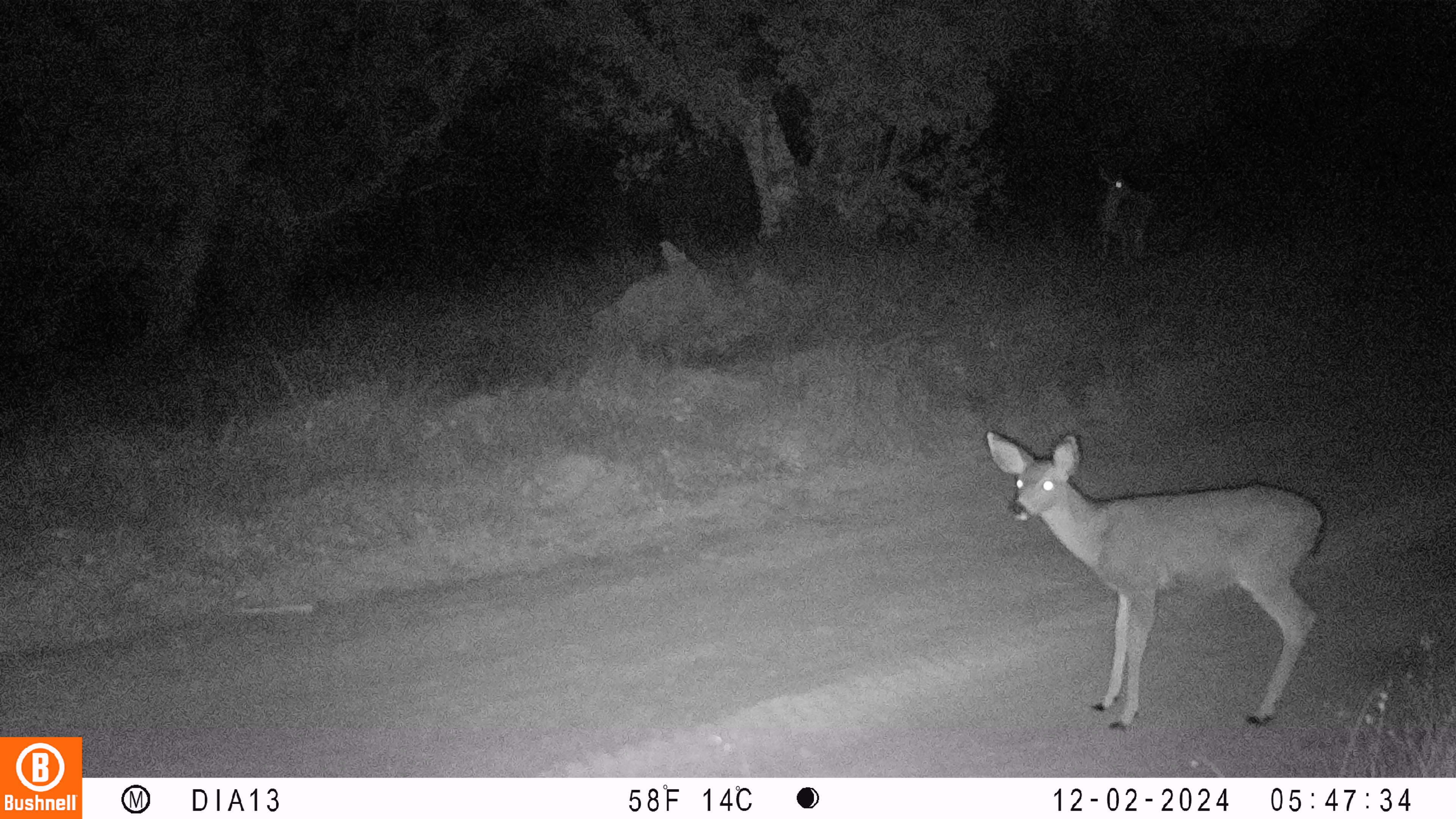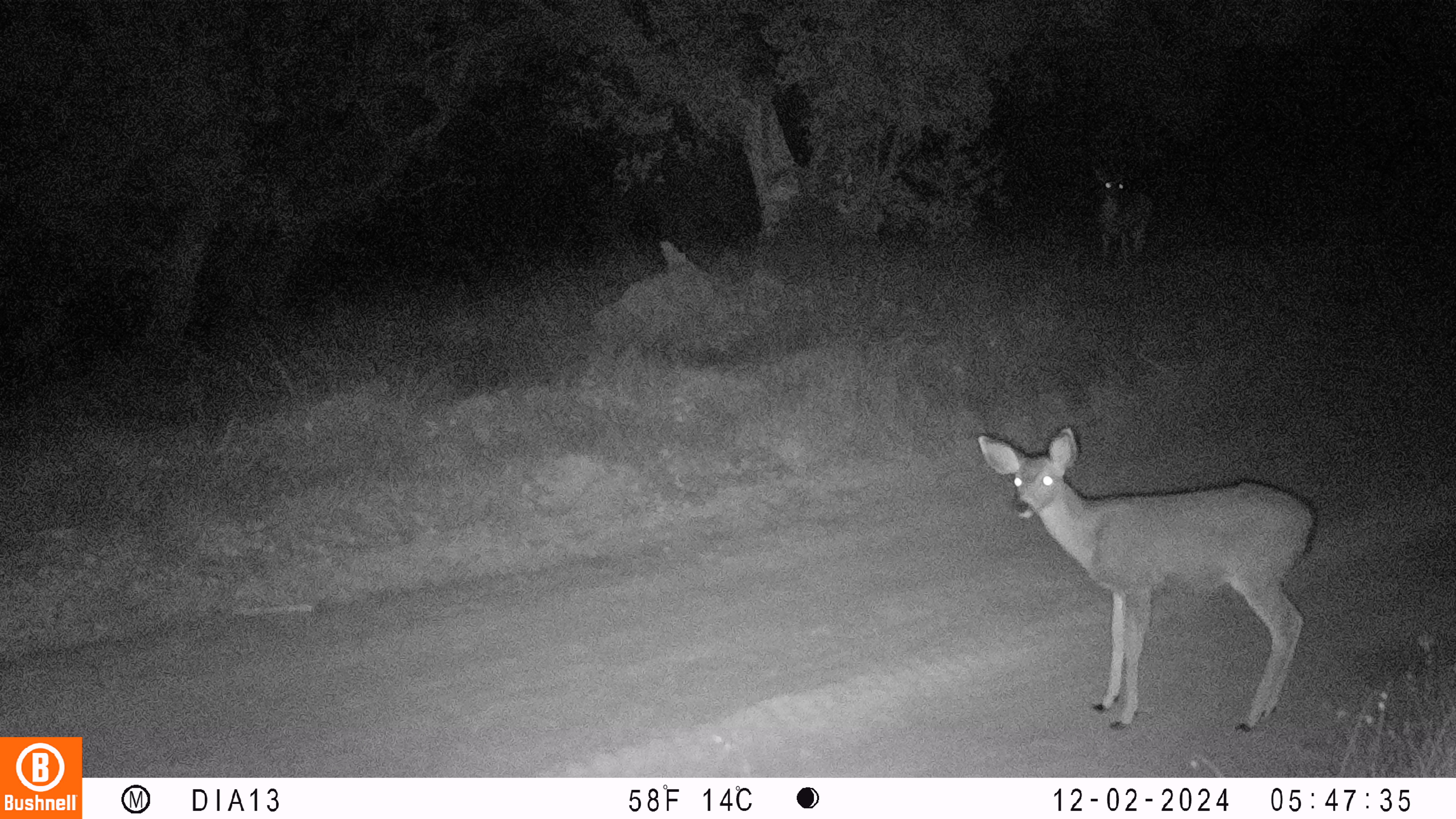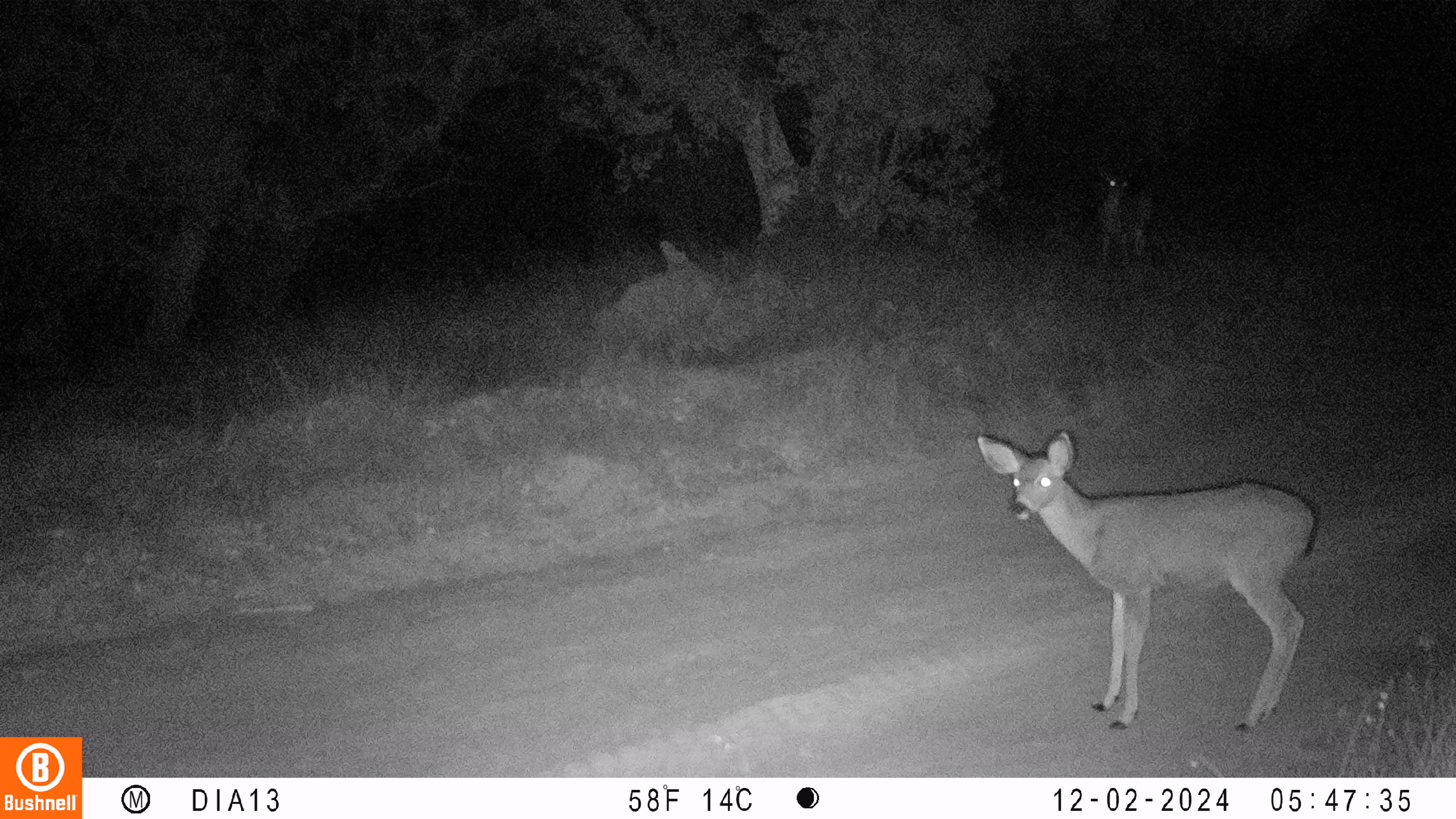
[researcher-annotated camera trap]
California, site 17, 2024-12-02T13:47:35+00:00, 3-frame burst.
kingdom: Animalia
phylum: Chordata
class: Mammalia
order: Artiodactyla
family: Cervidae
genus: Odocoileus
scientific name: Odocoileus hemionus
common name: mule deer